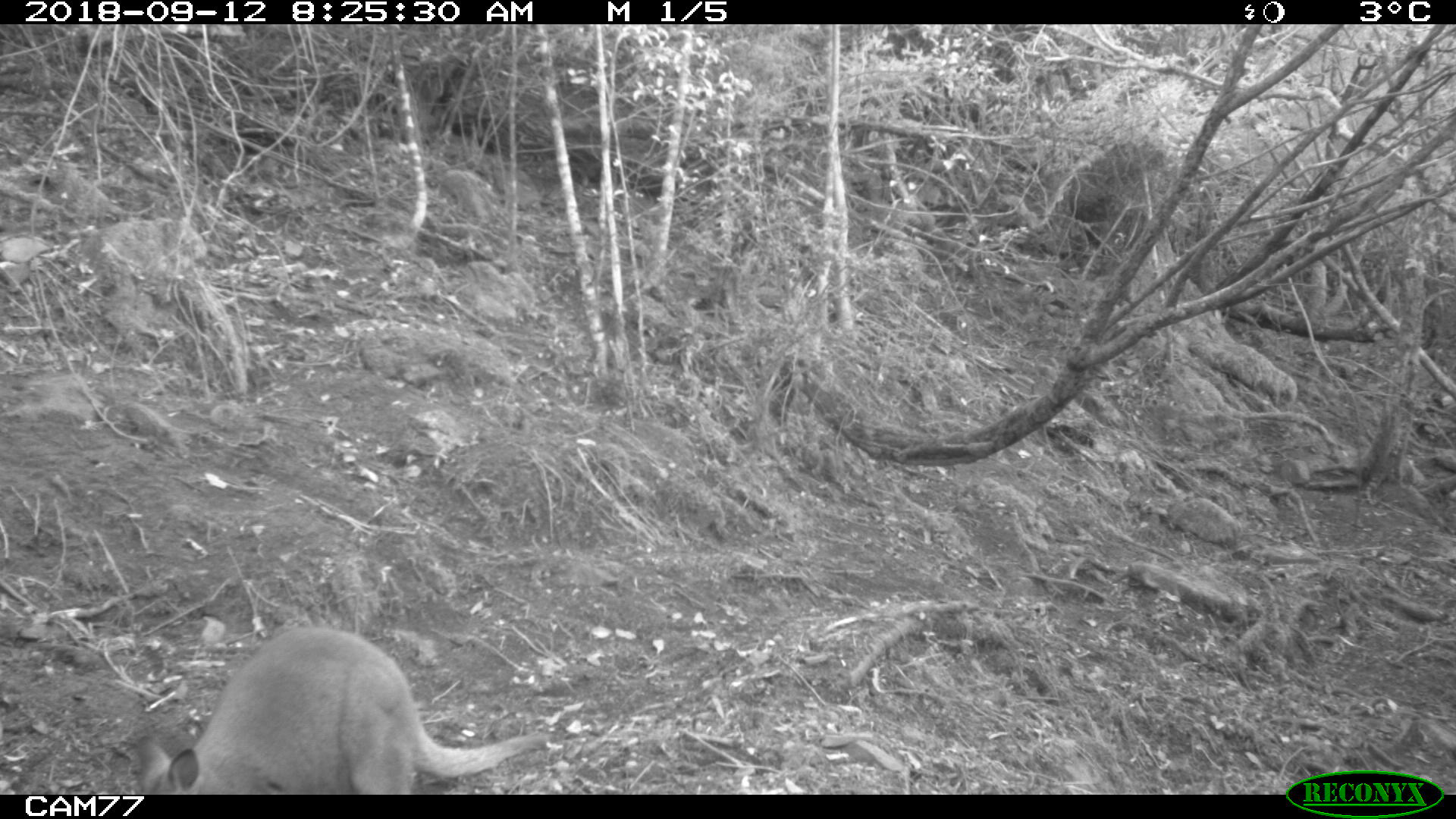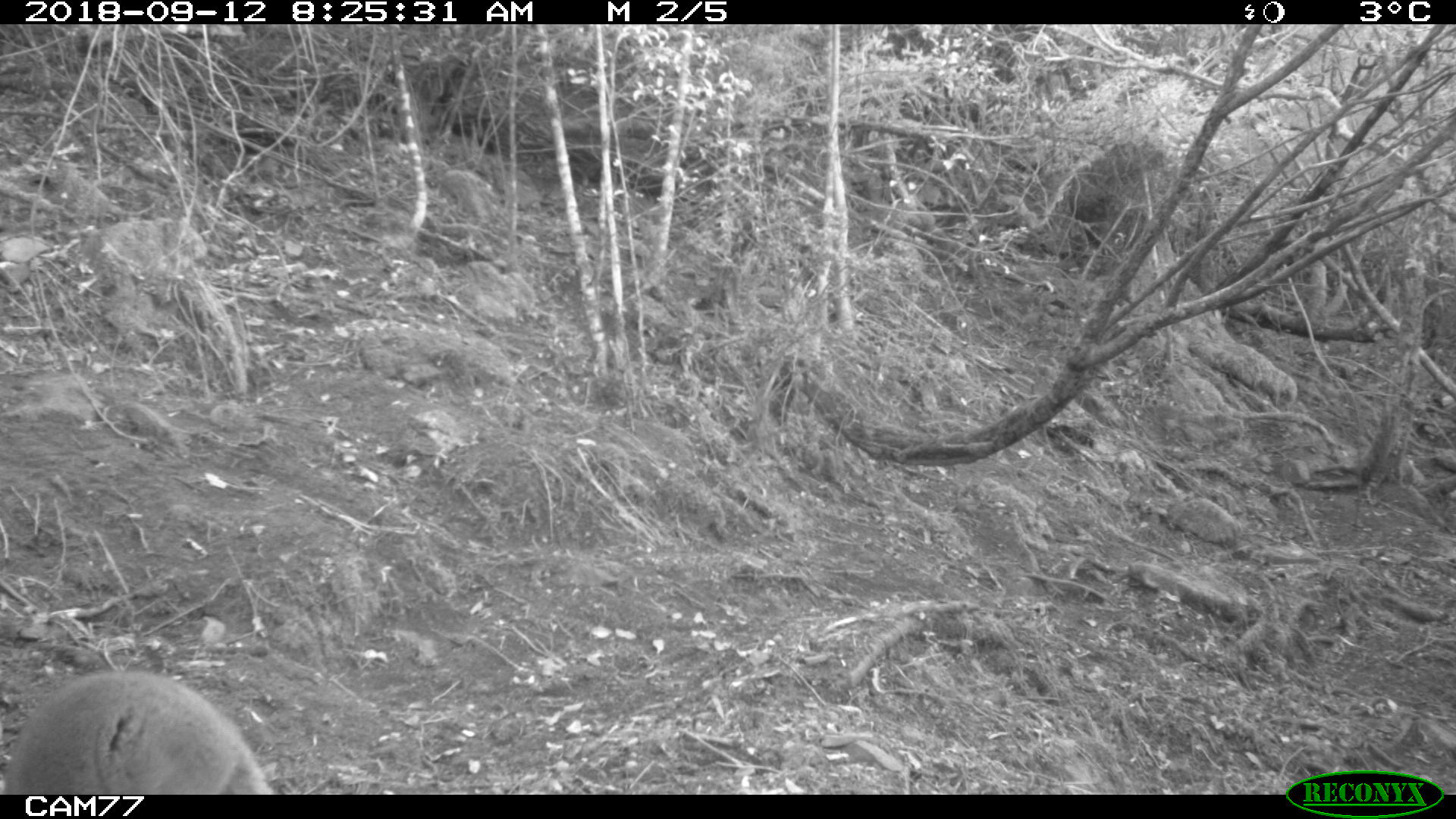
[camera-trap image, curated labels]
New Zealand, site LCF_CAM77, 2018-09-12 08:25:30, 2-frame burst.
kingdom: Animalia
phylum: Chordata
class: Mammalia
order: Diprotodontia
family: Macropodidae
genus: Notamacropus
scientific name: Notamacropus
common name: wallaby